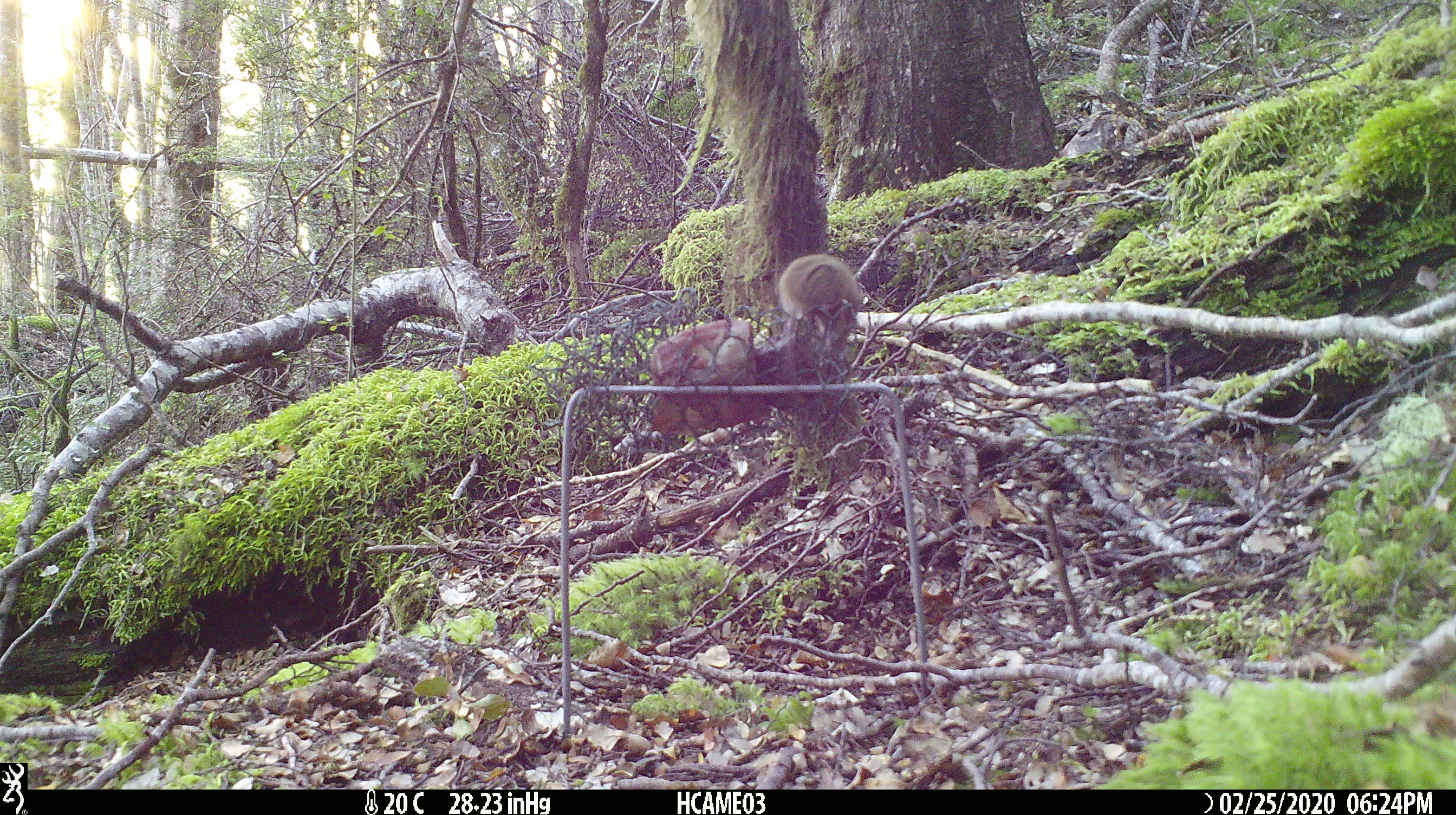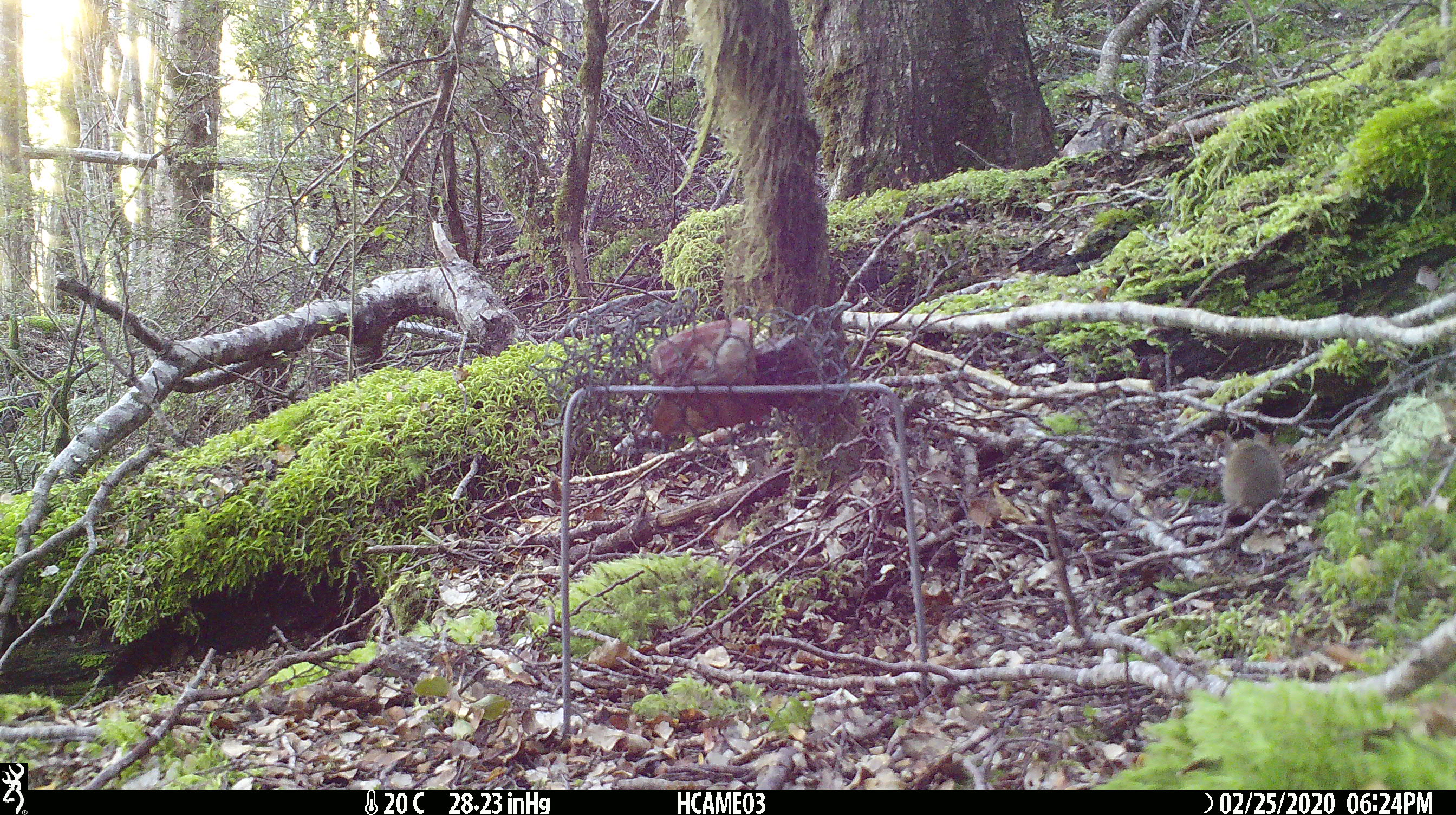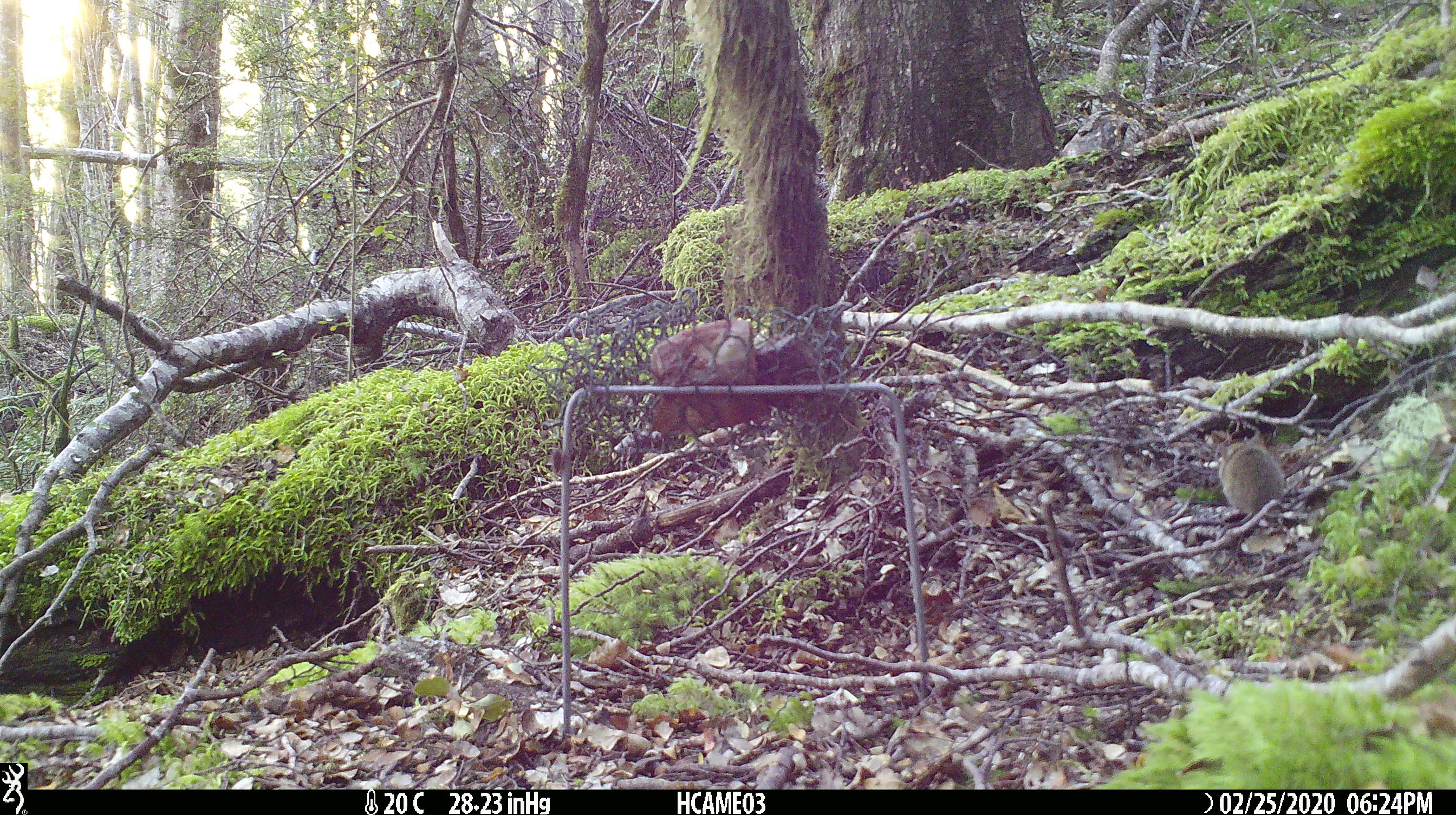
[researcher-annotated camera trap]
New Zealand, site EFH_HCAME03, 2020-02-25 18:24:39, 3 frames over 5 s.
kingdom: Animalia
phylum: Chordata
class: Mammalia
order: Rodentia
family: Muridae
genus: Mus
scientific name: Mus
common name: mouse